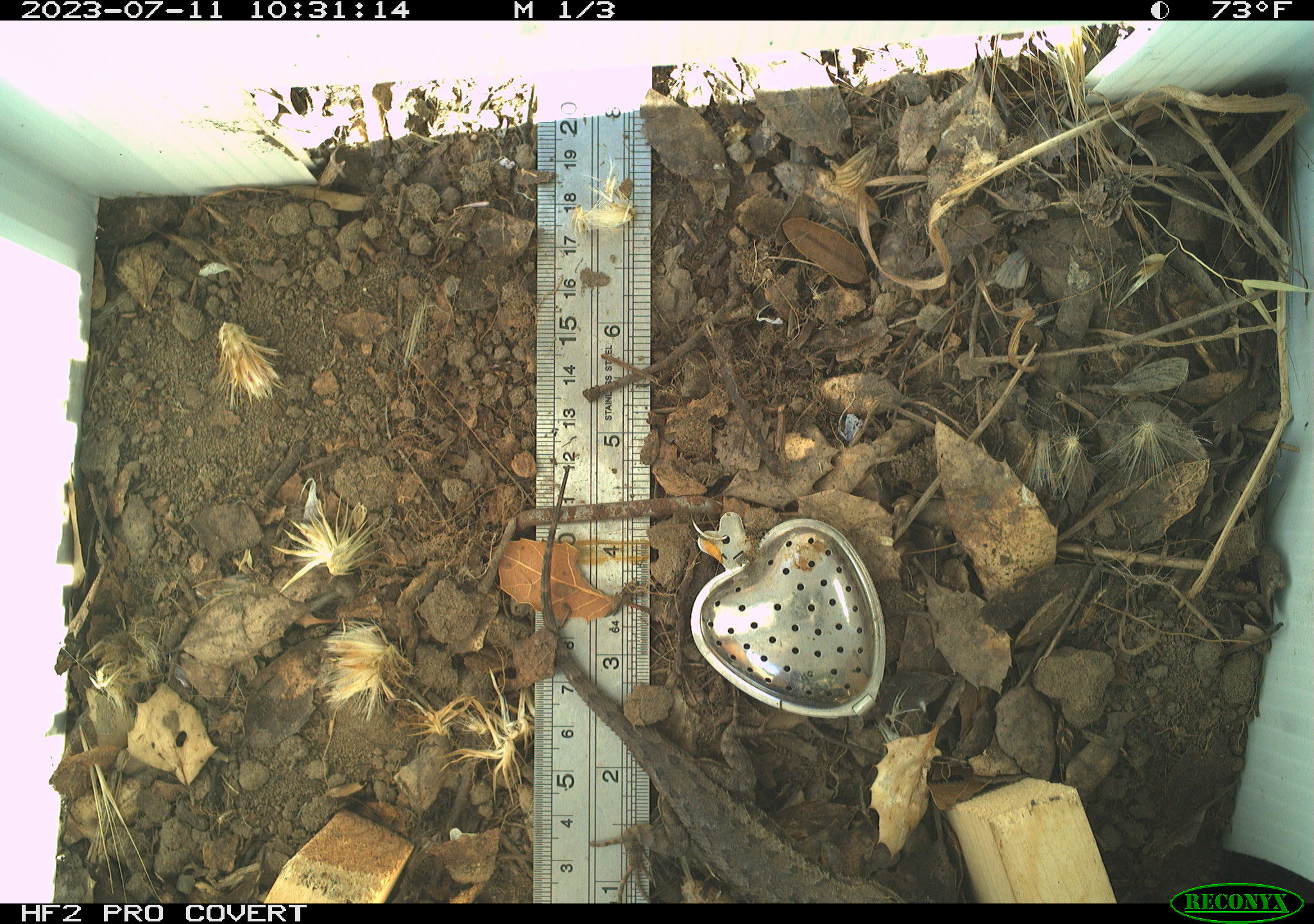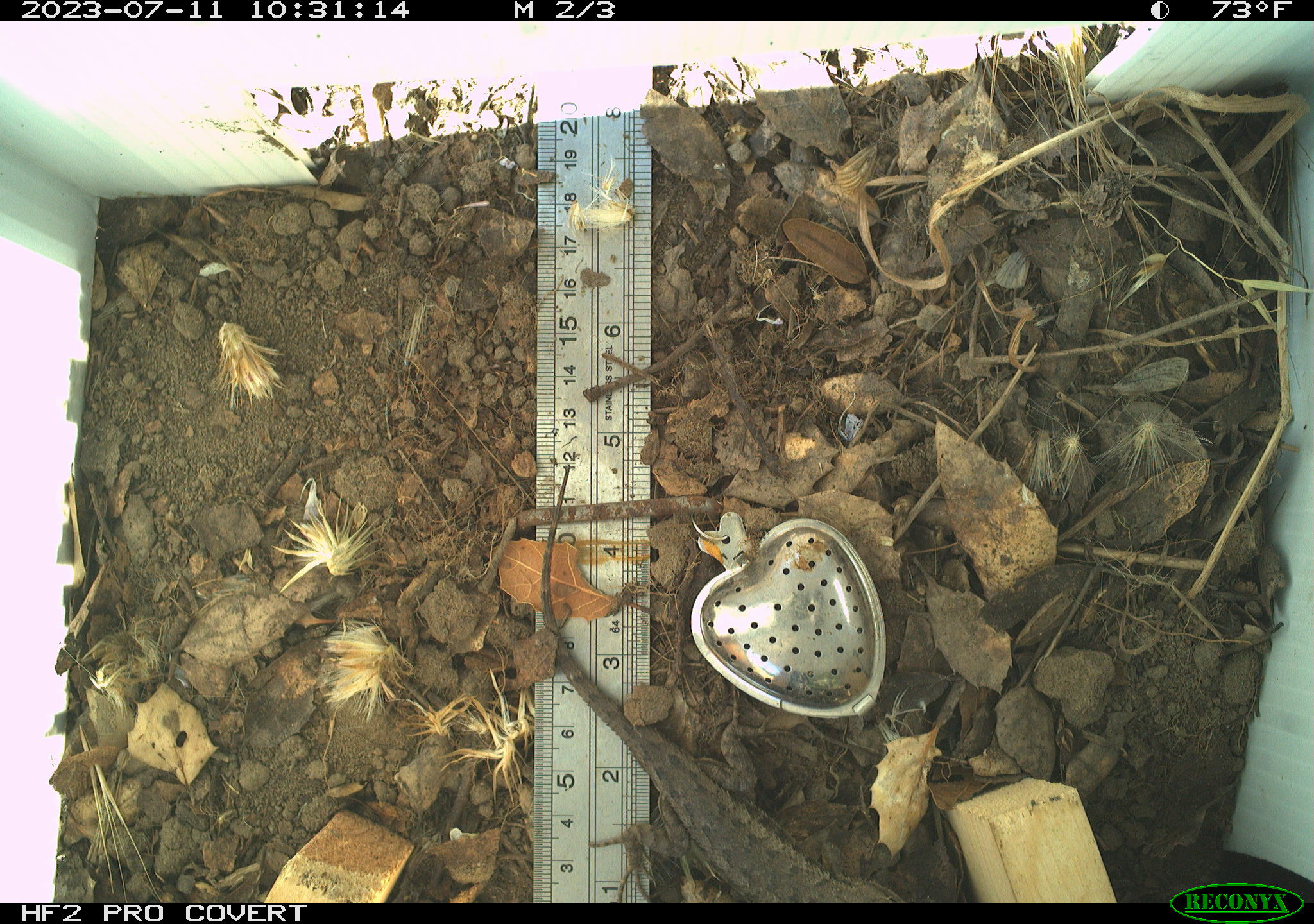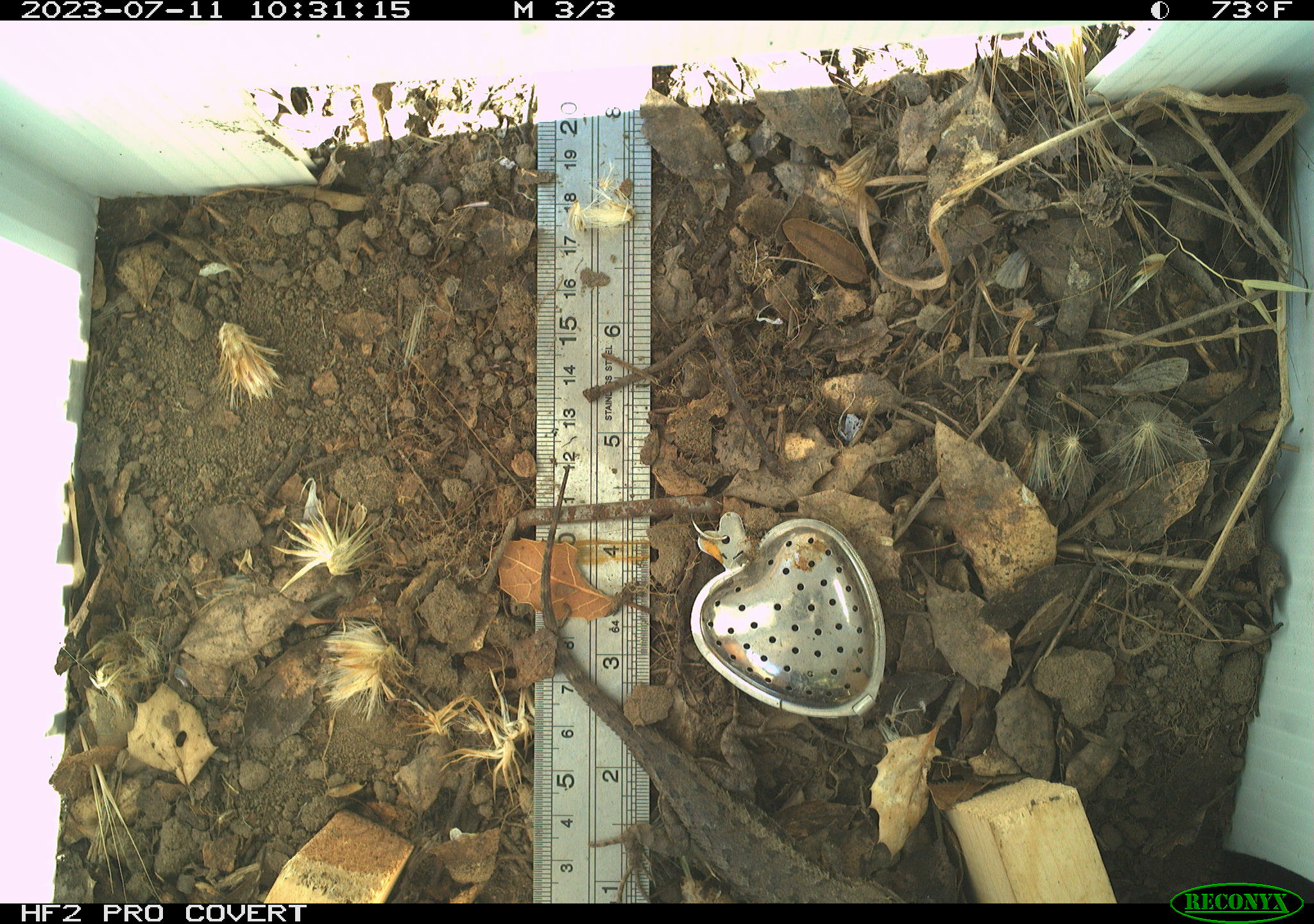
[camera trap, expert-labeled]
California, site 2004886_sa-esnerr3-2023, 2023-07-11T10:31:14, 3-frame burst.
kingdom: Animalia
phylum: Chordata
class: Reptilia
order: Squamata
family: Phrynosomatidae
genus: Sceloporus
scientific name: Sceloporus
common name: spiny lizards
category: sceloporus species